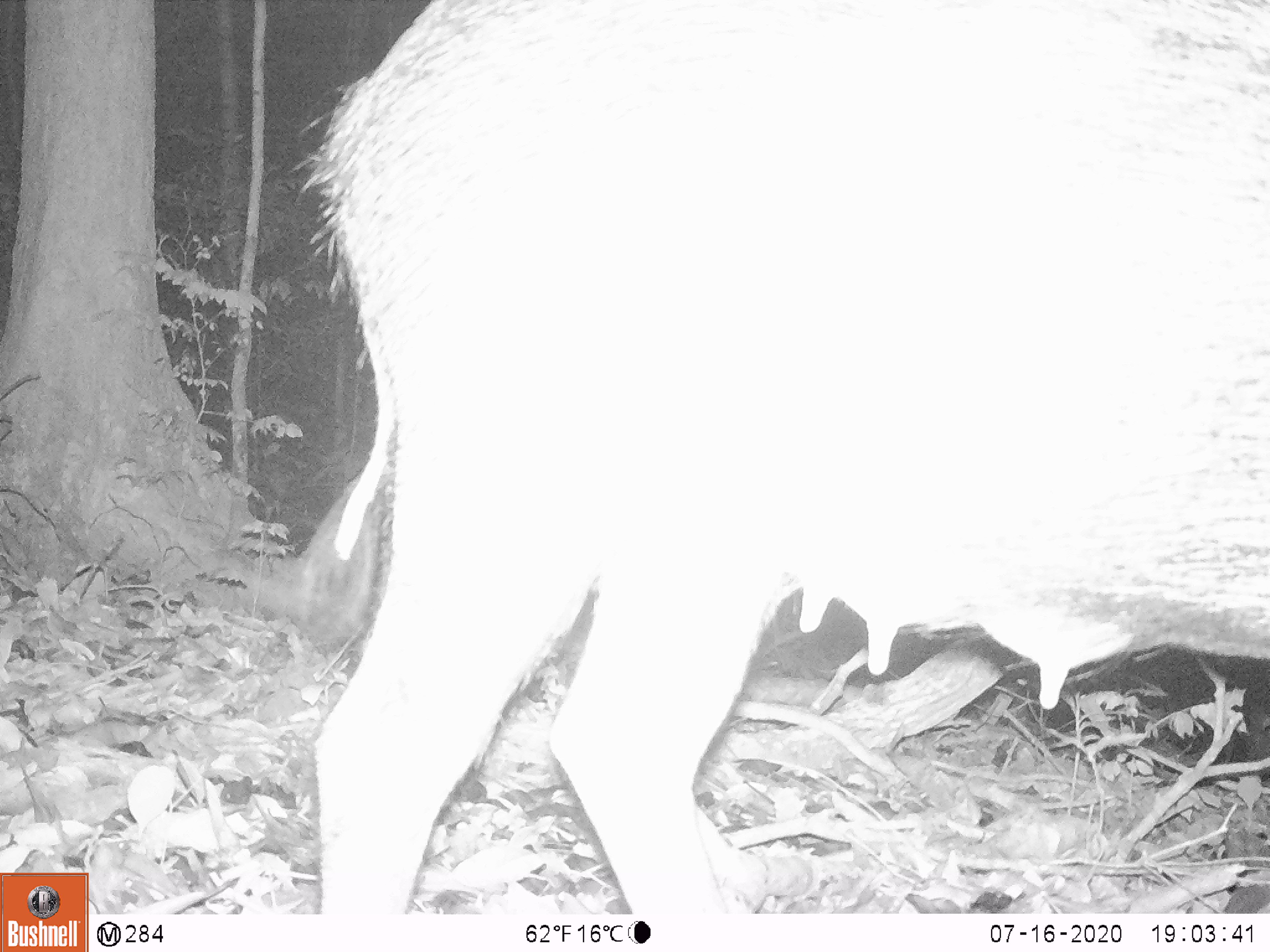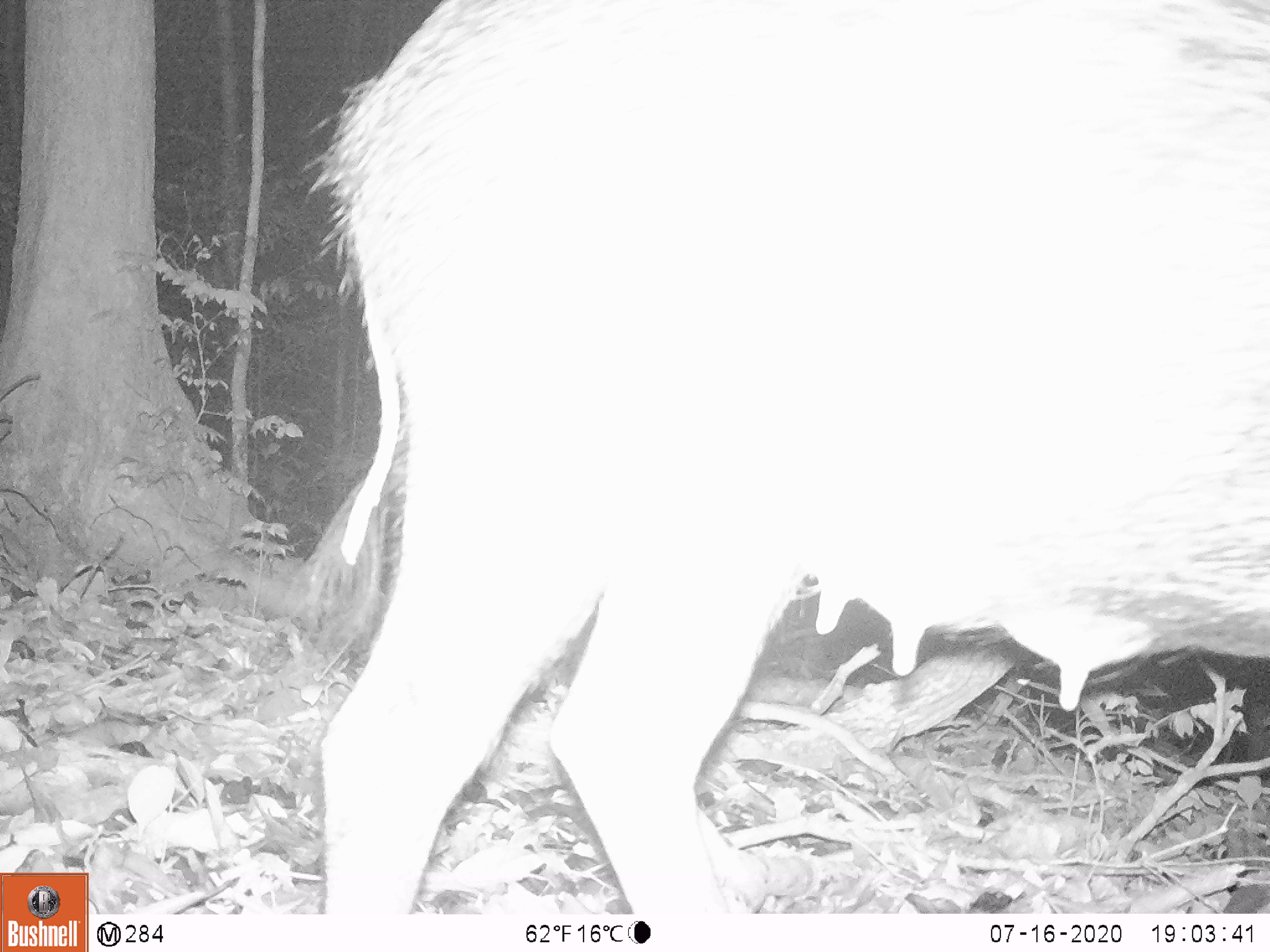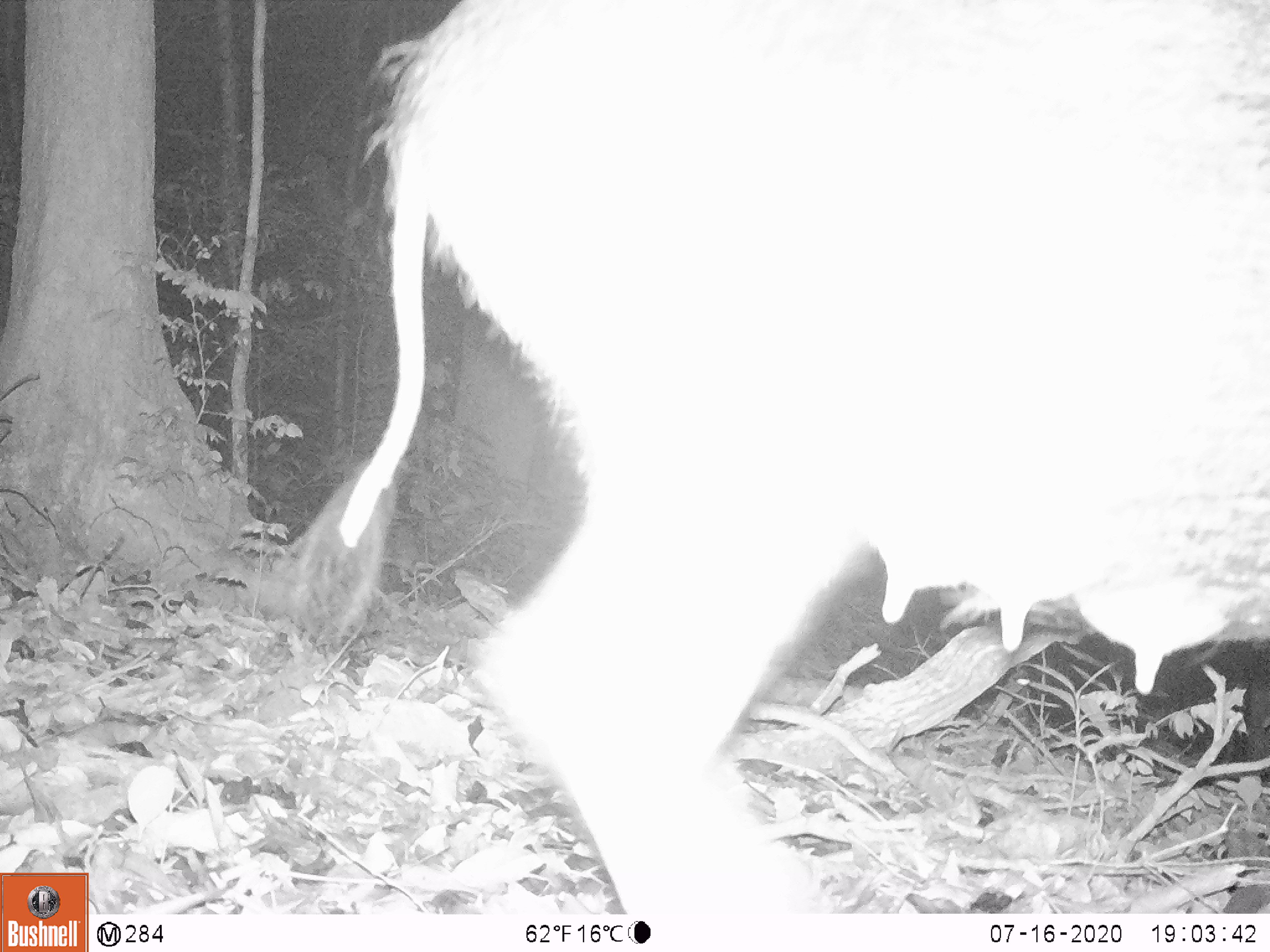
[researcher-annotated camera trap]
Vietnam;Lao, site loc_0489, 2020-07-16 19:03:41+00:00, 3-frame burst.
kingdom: Animalia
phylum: Chordata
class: Mammalia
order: Artiodactyla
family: Suidae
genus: Sus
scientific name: Sus scrofa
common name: eurasian wild pig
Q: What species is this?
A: Eurasian wild pig (Sus scrofa).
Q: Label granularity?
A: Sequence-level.